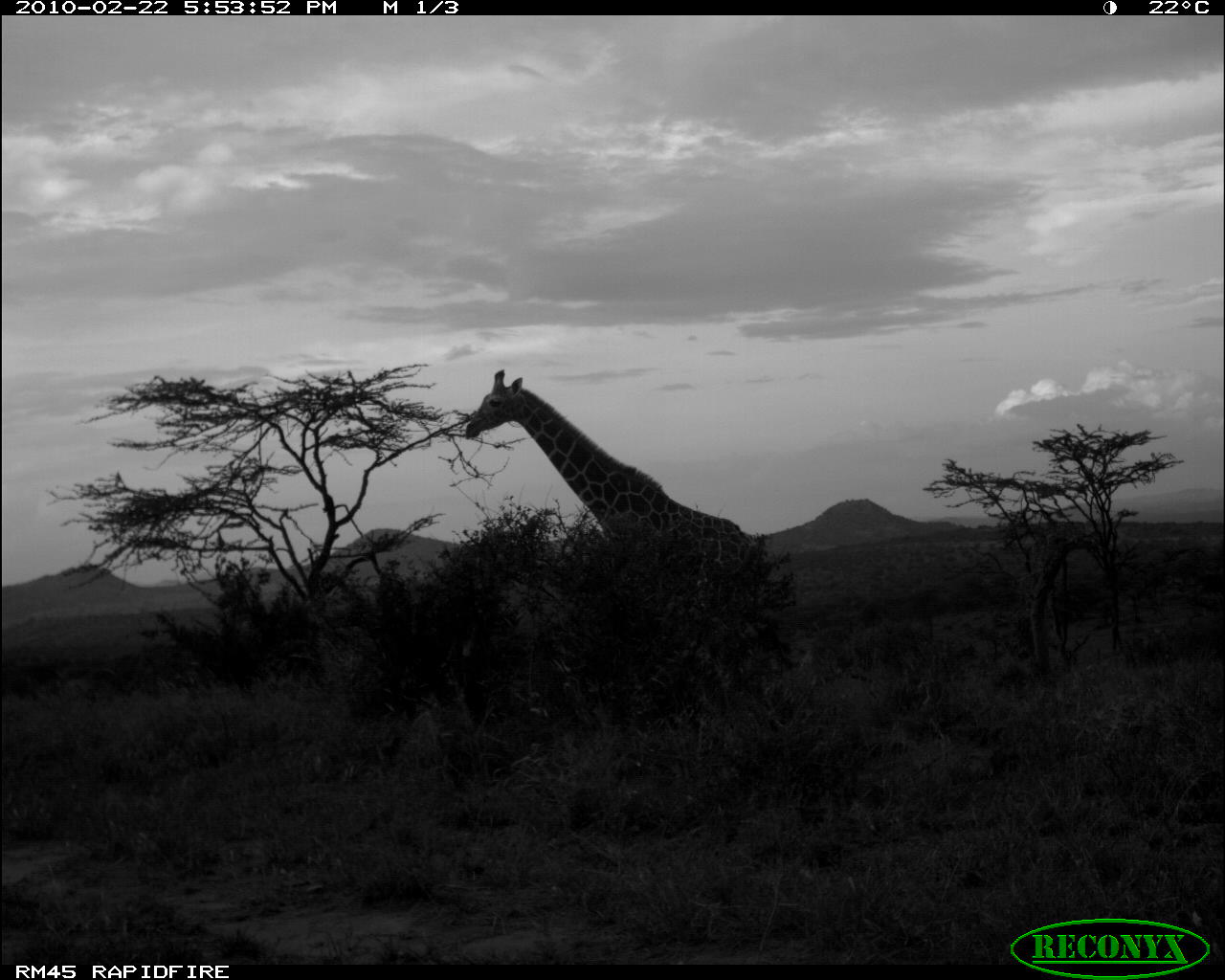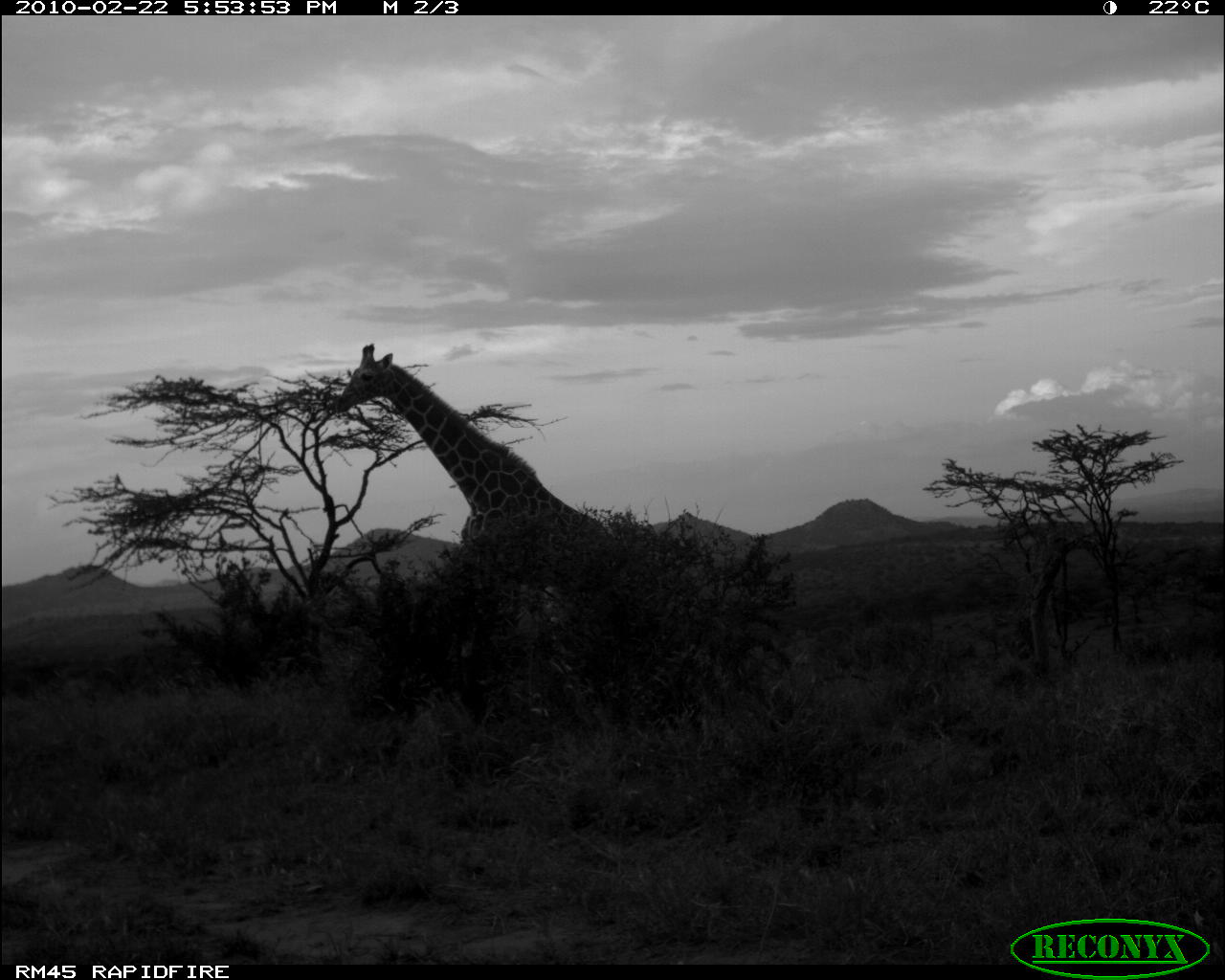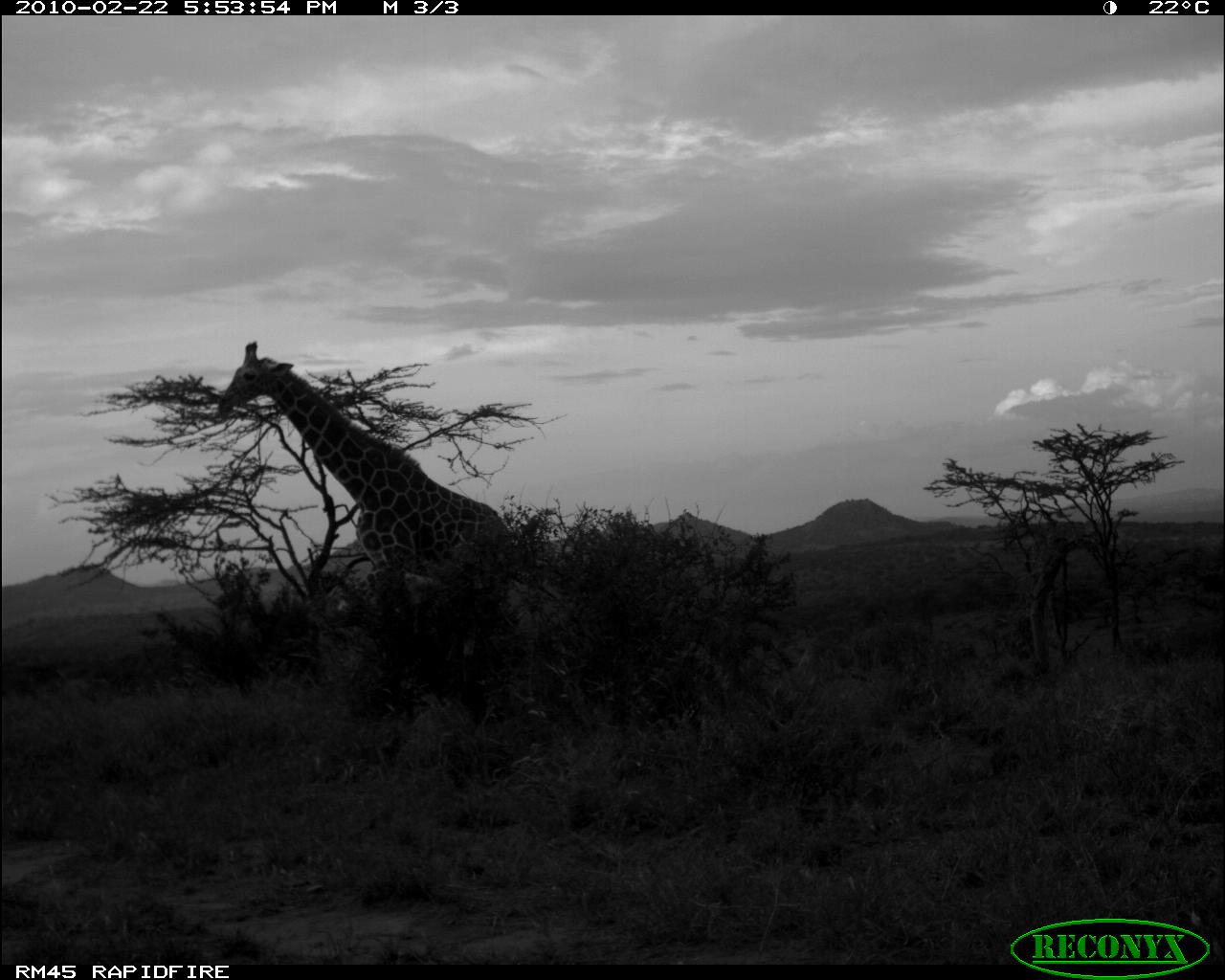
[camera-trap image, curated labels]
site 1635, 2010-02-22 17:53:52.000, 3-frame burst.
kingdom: Animalia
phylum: Chordata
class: Mammalia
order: Artiodactyla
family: Giraffidae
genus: Giraffa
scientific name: Giraffa camelopardalis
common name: giraffe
Giraffa camelopardalis (giraffe), count 1.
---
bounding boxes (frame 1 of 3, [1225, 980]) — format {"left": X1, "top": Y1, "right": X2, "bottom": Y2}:
giraffa camelopardalis: {"left": 464, "top": 364, "right": 764, "bottom": 583}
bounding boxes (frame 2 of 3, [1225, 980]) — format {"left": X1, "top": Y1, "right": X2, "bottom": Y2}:
giraffa camelopardalis: {"left": 329, "top": 342, "right": 618, "bottom": 606}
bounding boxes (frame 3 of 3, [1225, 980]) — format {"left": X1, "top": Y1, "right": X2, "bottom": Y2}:
giraffa camelopardalis: {"left": 216, "top": 340, "right": 519, "bottom": 618}